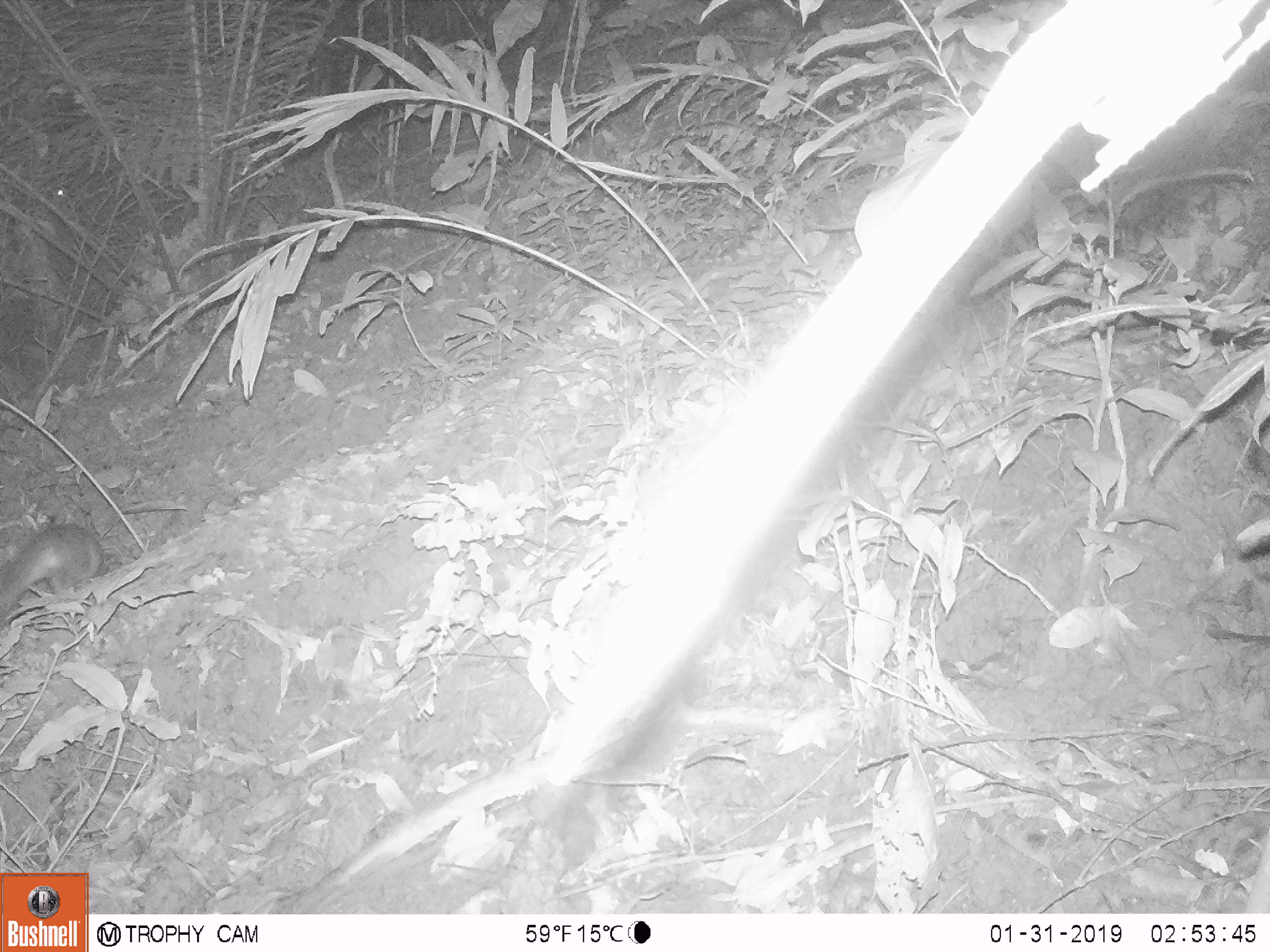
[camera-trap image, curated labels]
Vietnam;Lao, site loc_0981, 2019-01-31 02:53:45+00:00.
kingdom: Animalia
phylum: Chordata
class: Mammalia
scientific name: Mammalia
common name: mammal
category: unidentified small mammal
Unidentified small mammal (mammal) (Mammalia). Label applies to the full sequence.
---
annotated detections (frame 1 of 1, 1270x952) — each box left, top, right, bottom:
unidentified small mammal: 0, 511, 107, 621